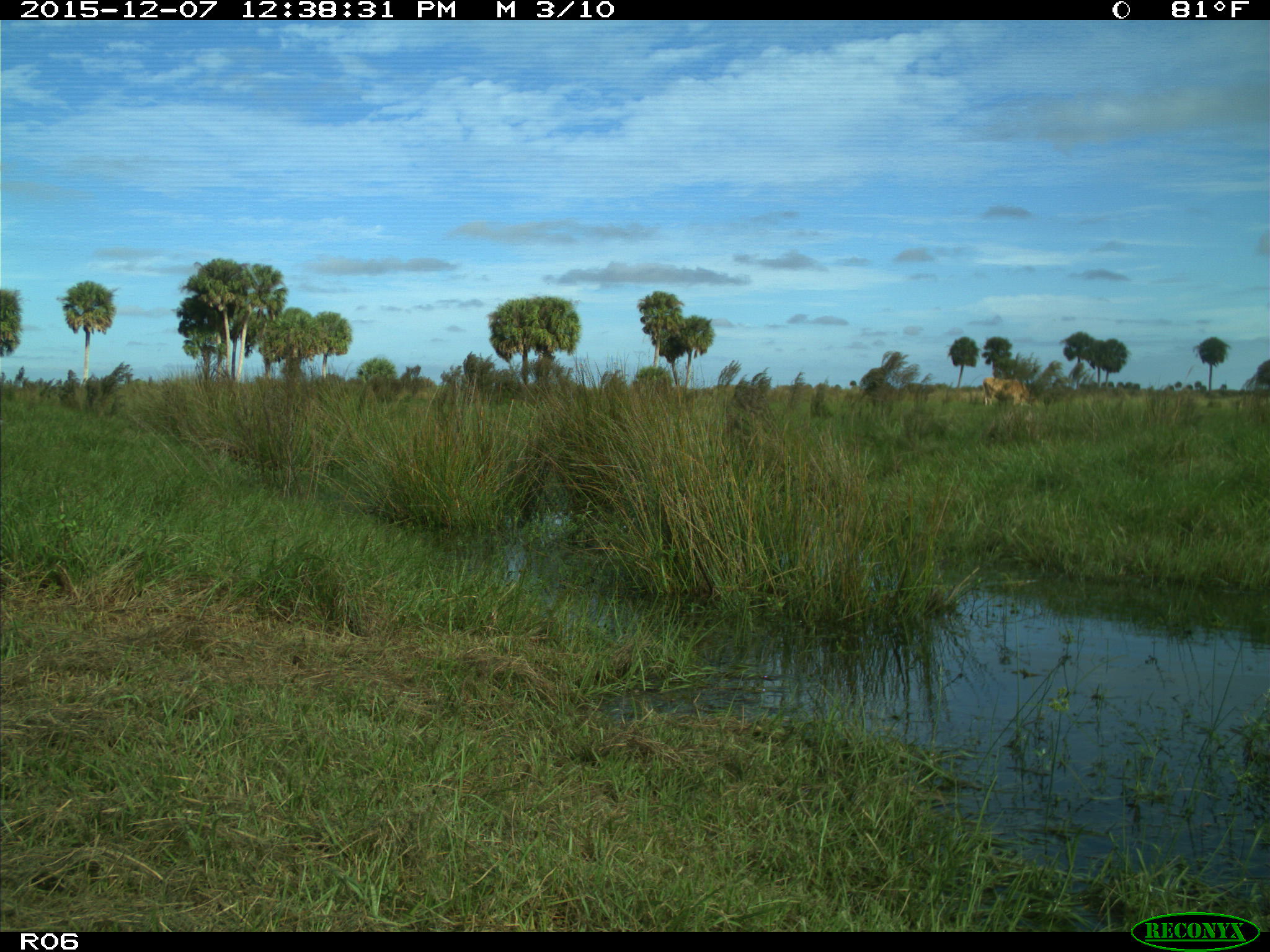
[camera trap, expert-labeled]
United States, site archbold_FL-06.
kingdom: Animalia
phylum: Chordata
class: Mammalia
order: Artiodactyla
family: Bovidae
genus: Bos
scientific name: Bos taurus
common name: domestic cow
Bos taurus (domestic cow).